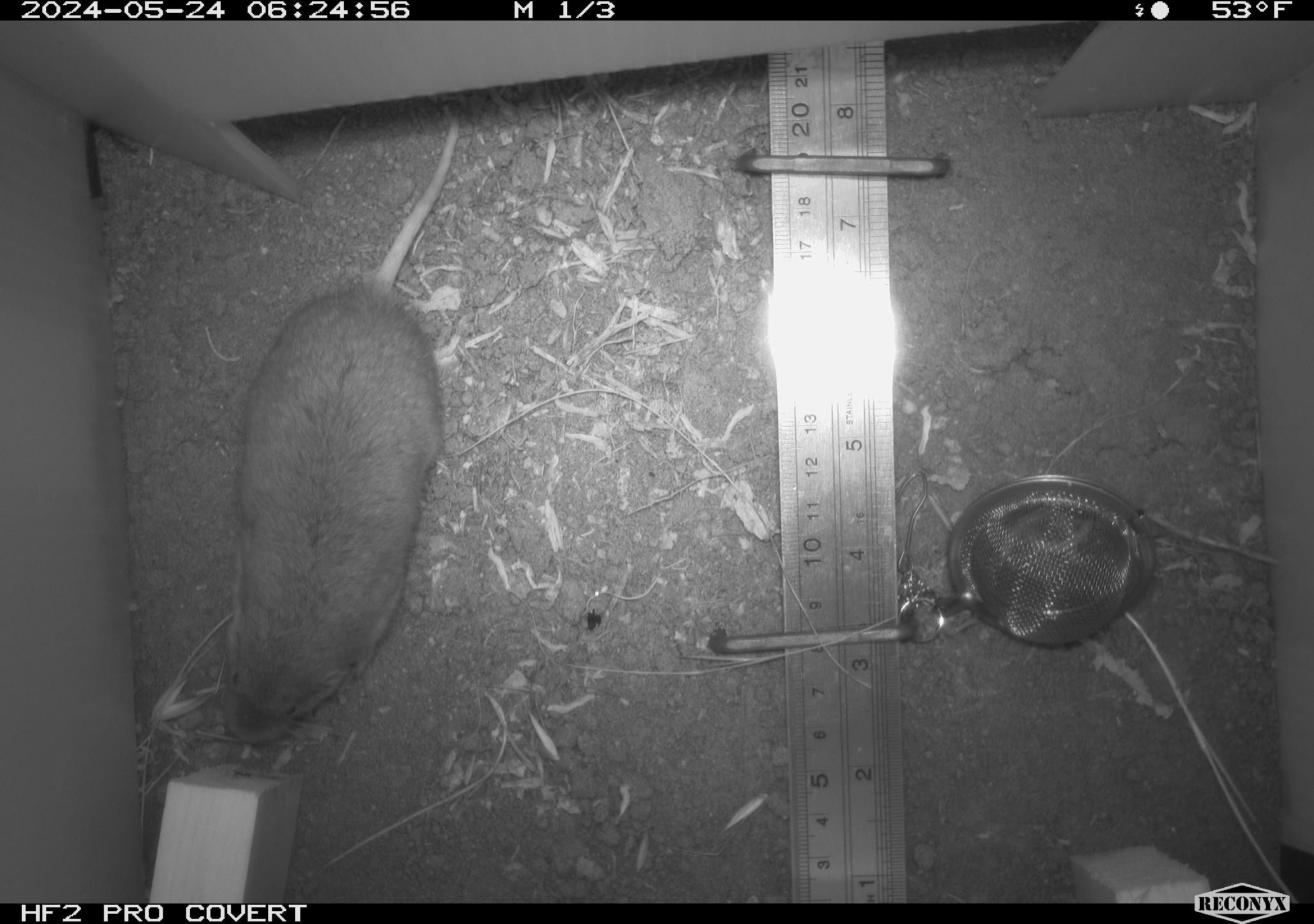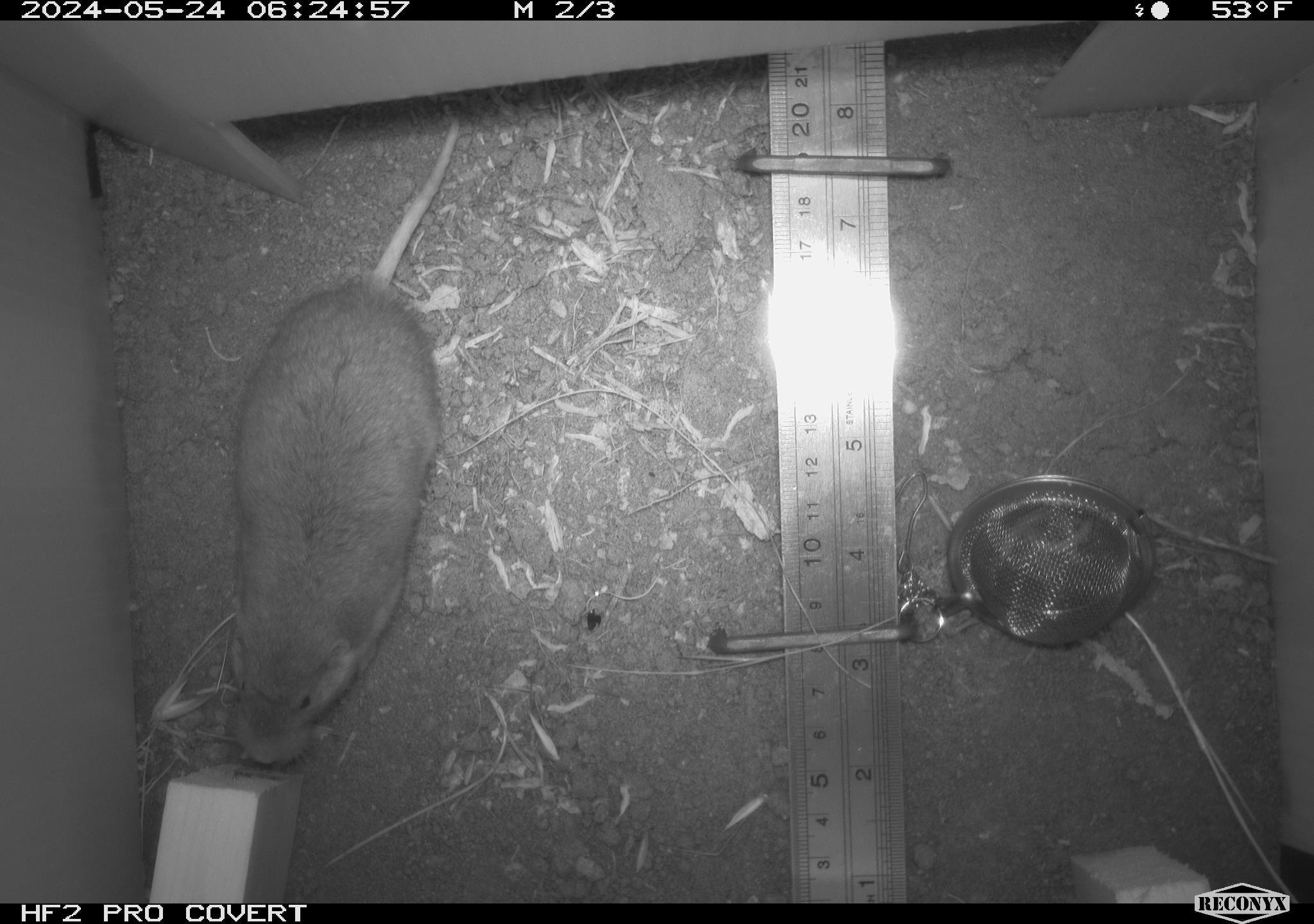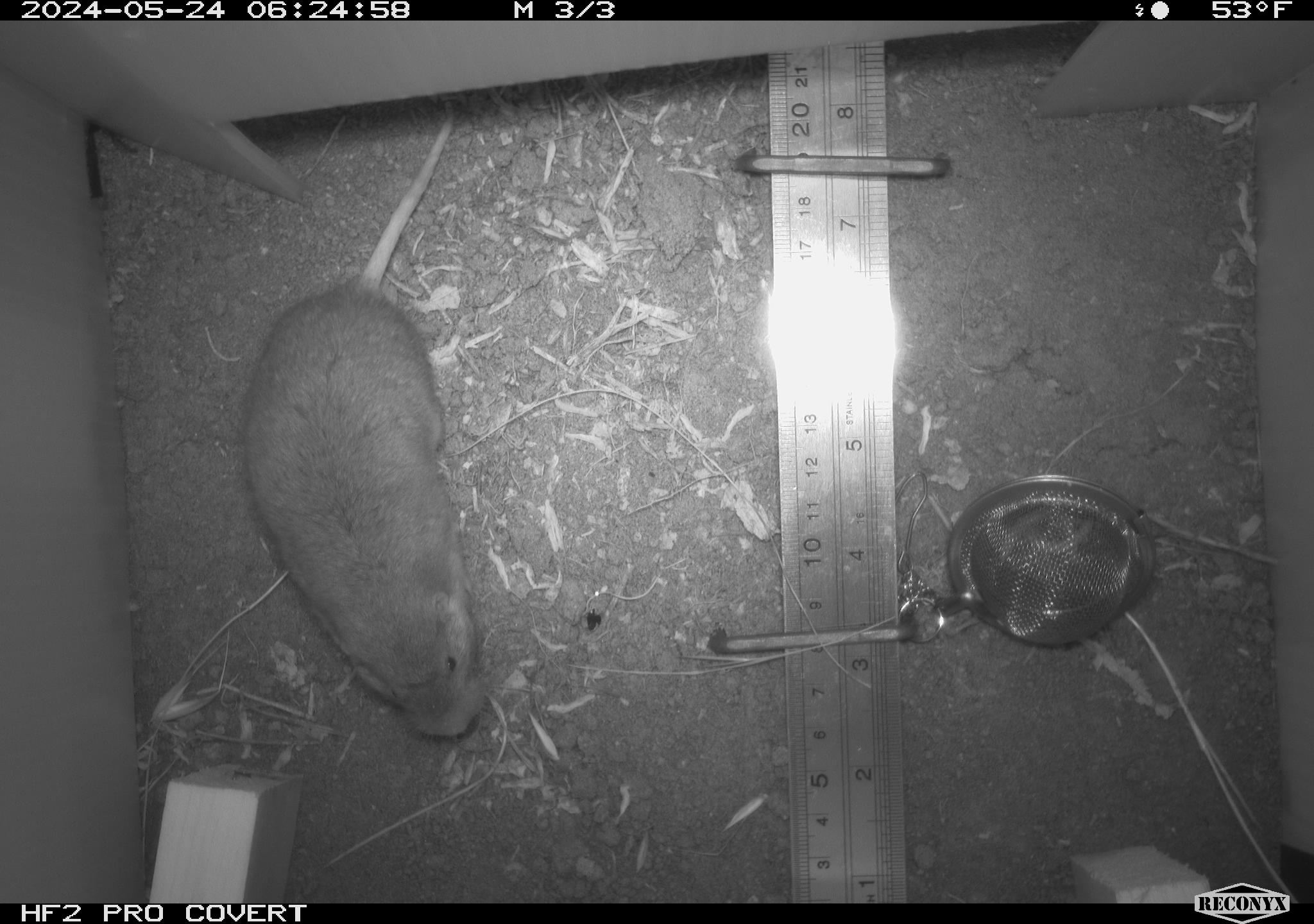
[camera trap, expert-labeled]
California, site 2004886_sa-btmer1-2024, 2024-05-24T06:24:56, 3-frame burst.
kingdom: Animalia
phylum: Chordata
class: Mammalia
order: Rodentia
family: Geomyidae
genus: Thomomys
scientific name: Thomomys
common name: smooth-toothed pocket gophers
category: thomomys species